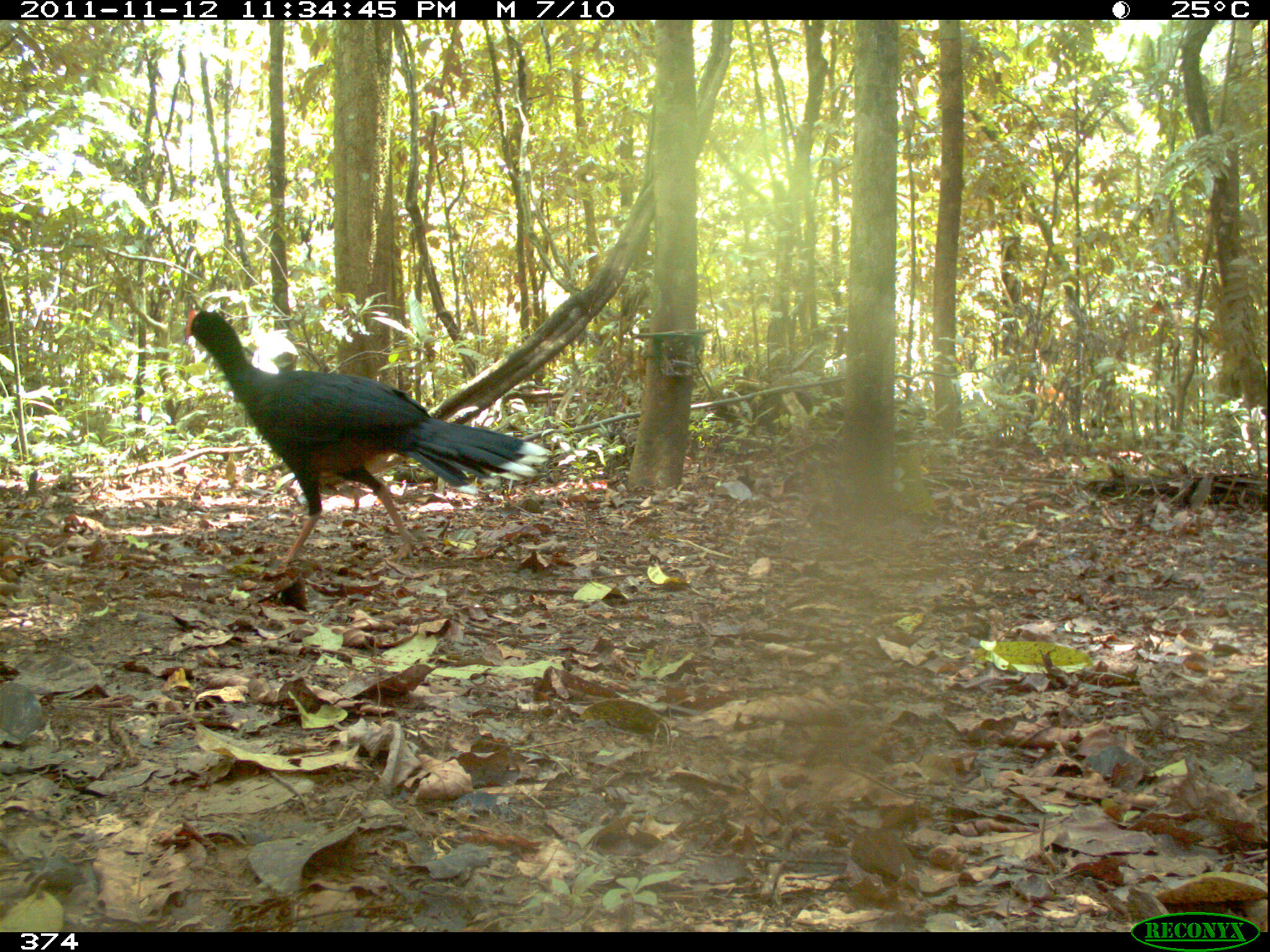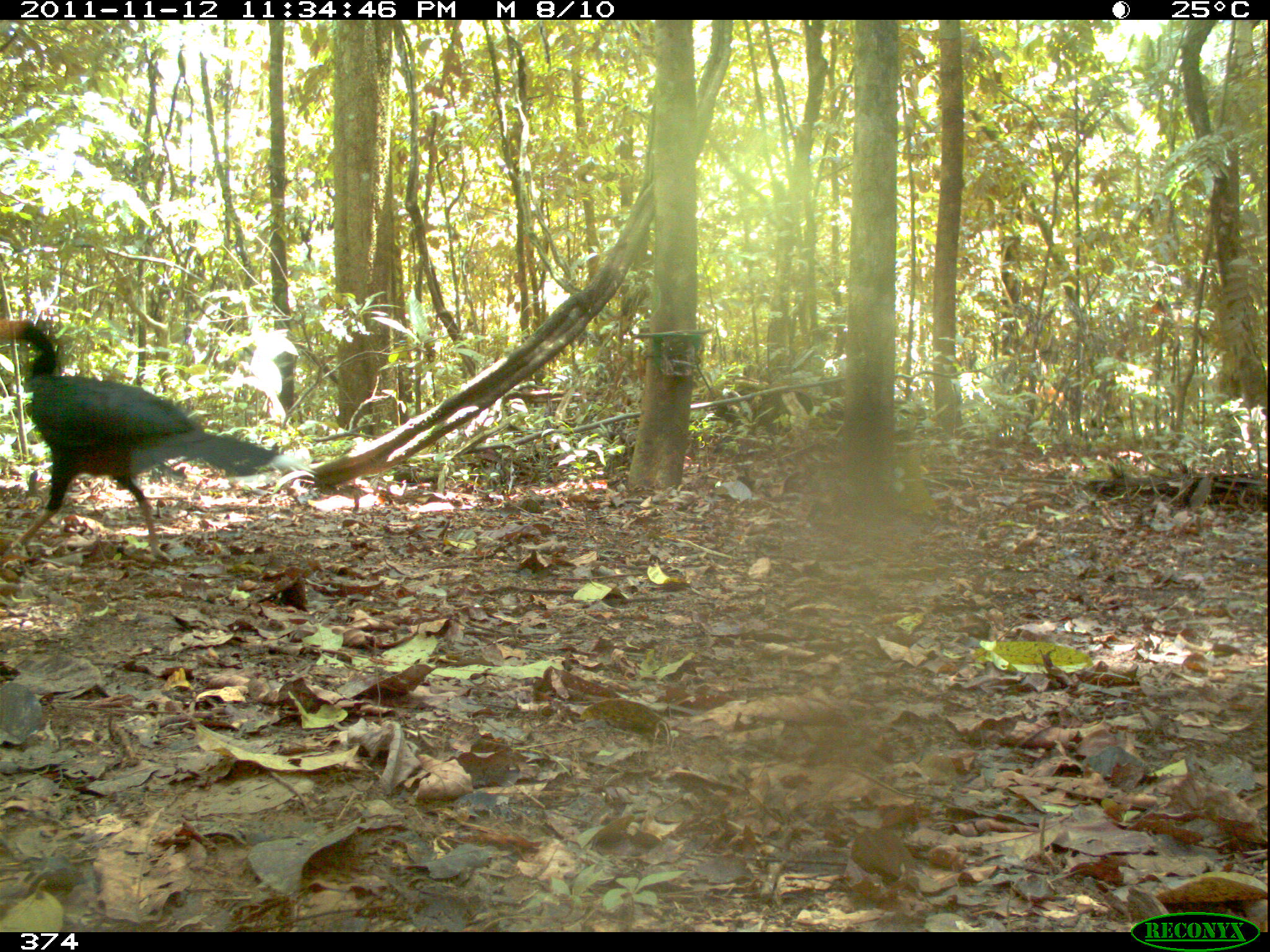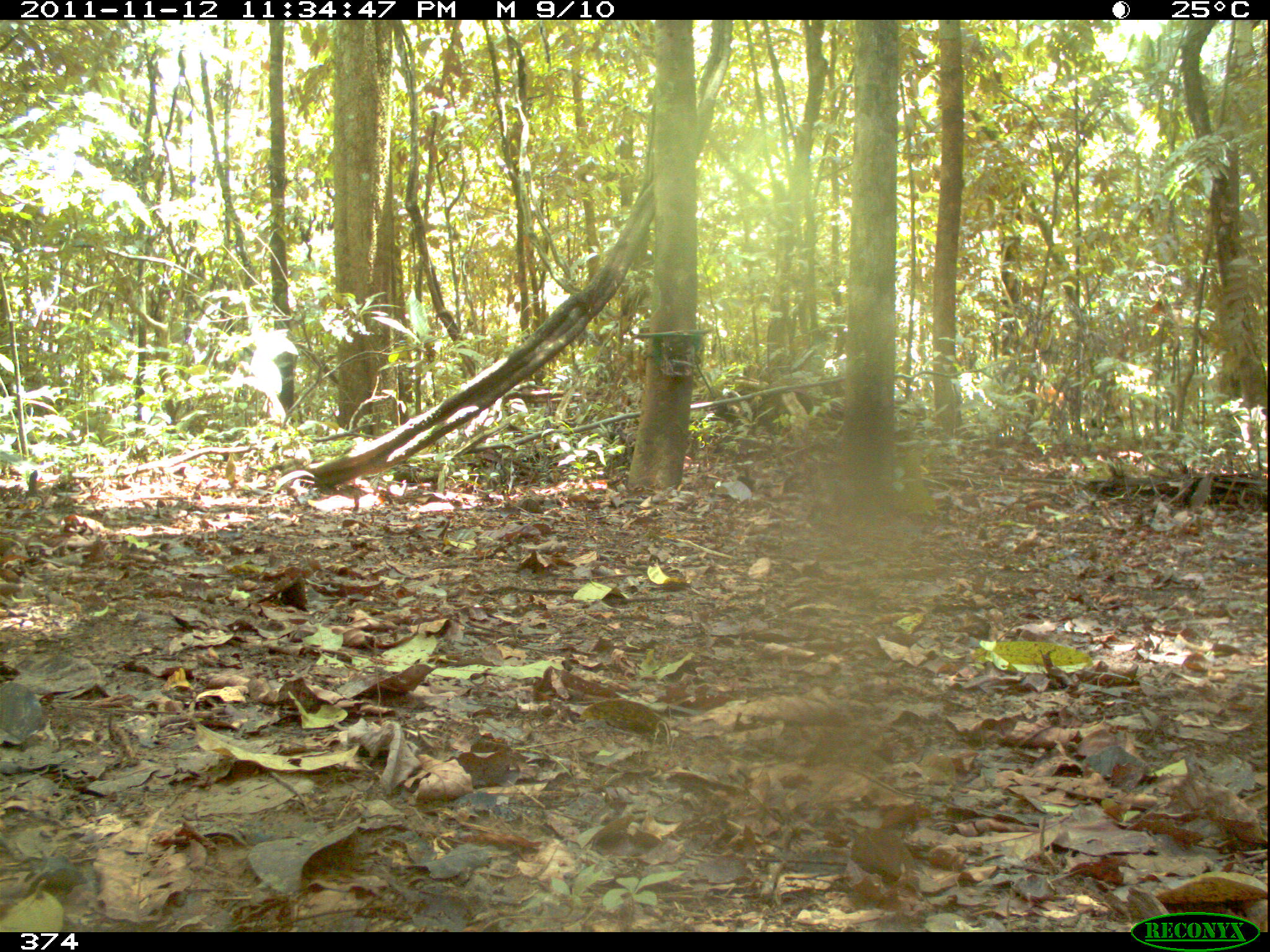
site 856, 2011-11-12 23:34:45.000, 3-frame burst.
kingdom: Animalia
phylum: Chordata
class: Aves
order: Galliformes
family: Cracidae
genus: Mitu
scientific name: Mitu tuberosum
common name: razor-billed curassow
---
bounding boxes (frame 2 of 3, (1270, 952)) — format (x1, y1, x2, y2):
mitu tuberosum: (2, 314, 280, 567)